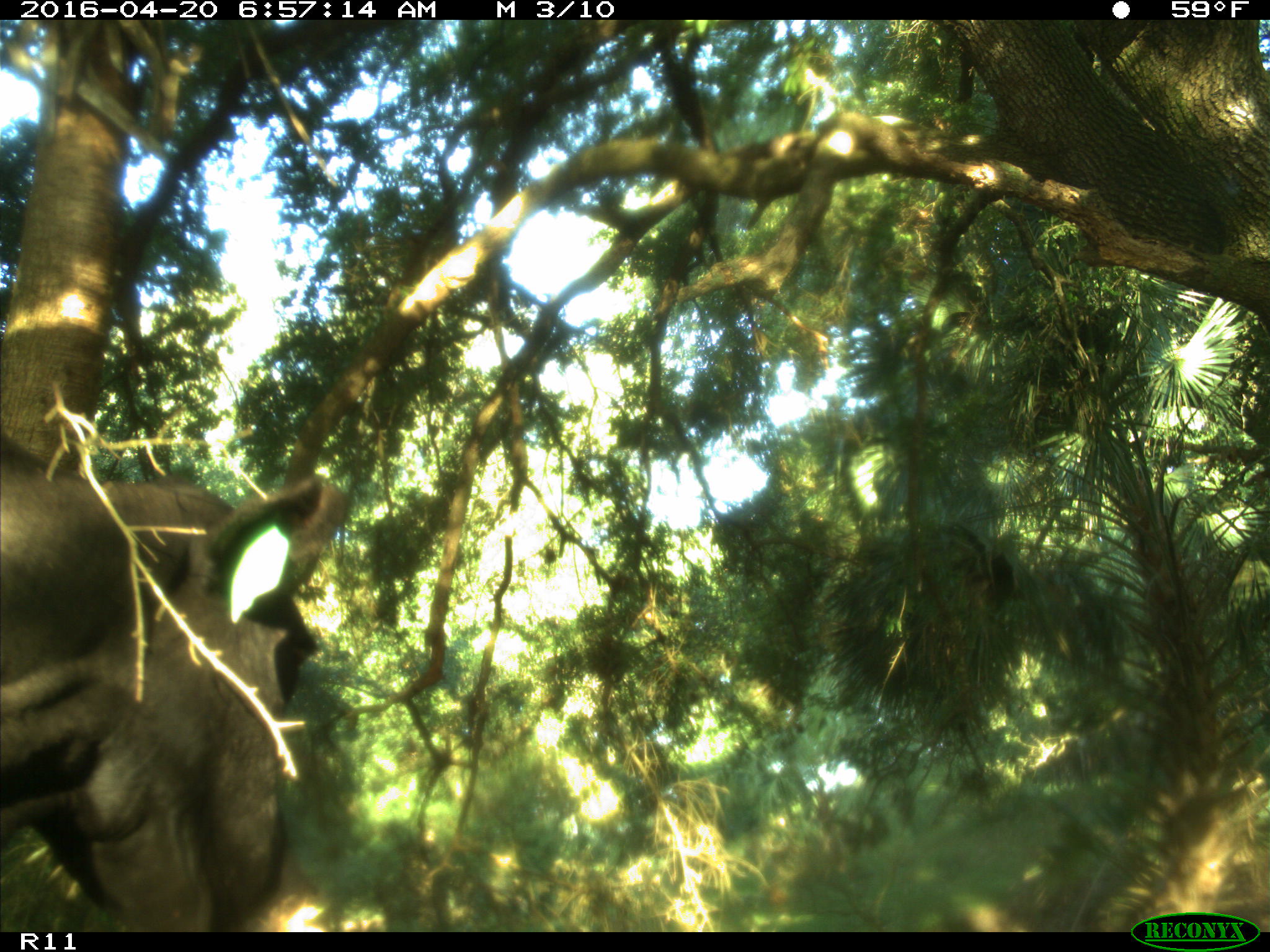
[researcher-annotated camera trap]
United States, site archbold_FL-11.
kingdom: Animalia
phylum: Chordata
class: Mammalia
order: Artiodactyla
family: Bovidae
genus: Bos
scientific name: Bos taurus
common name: domestic cow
Bos taurus (domestic cow).